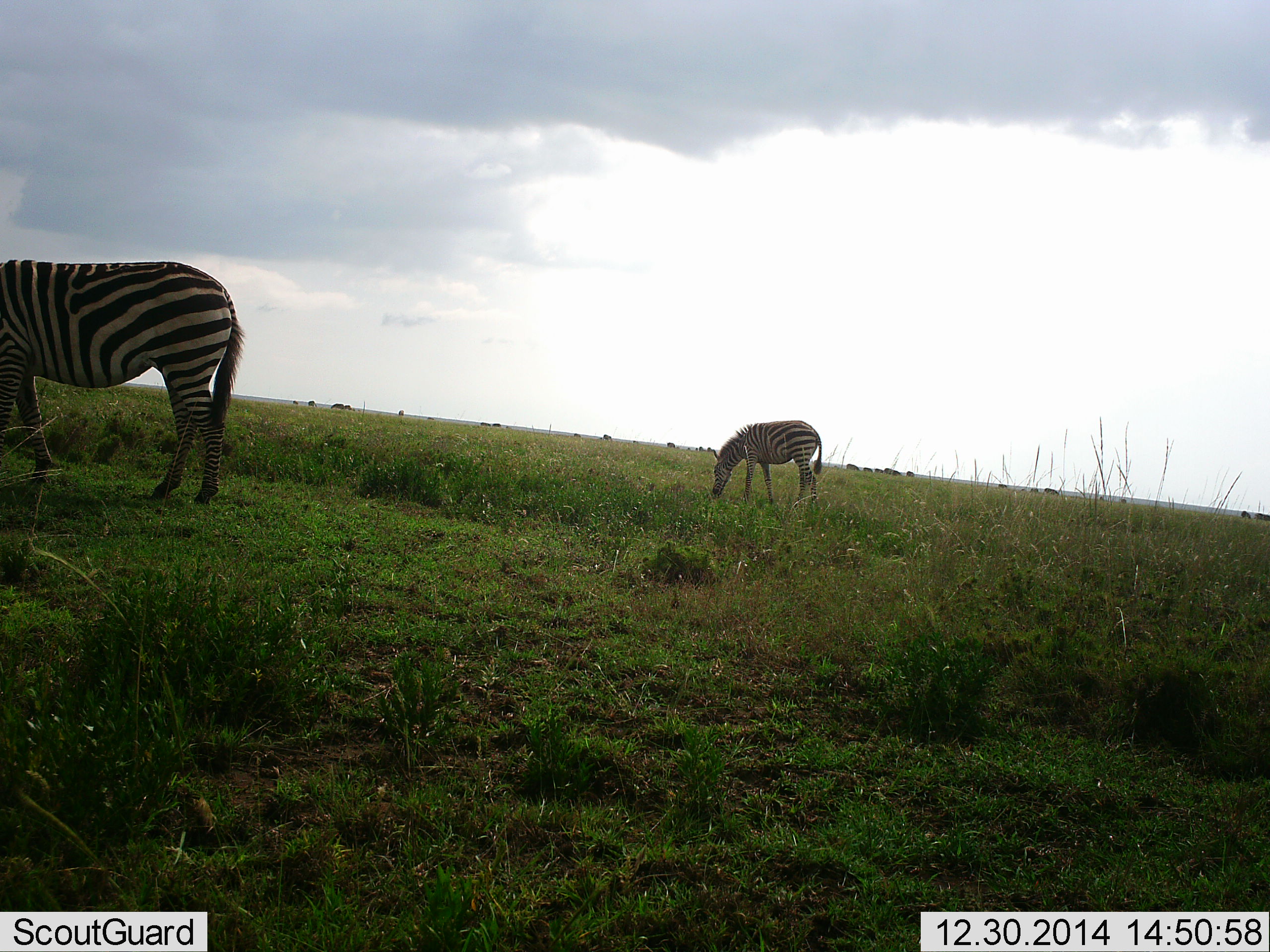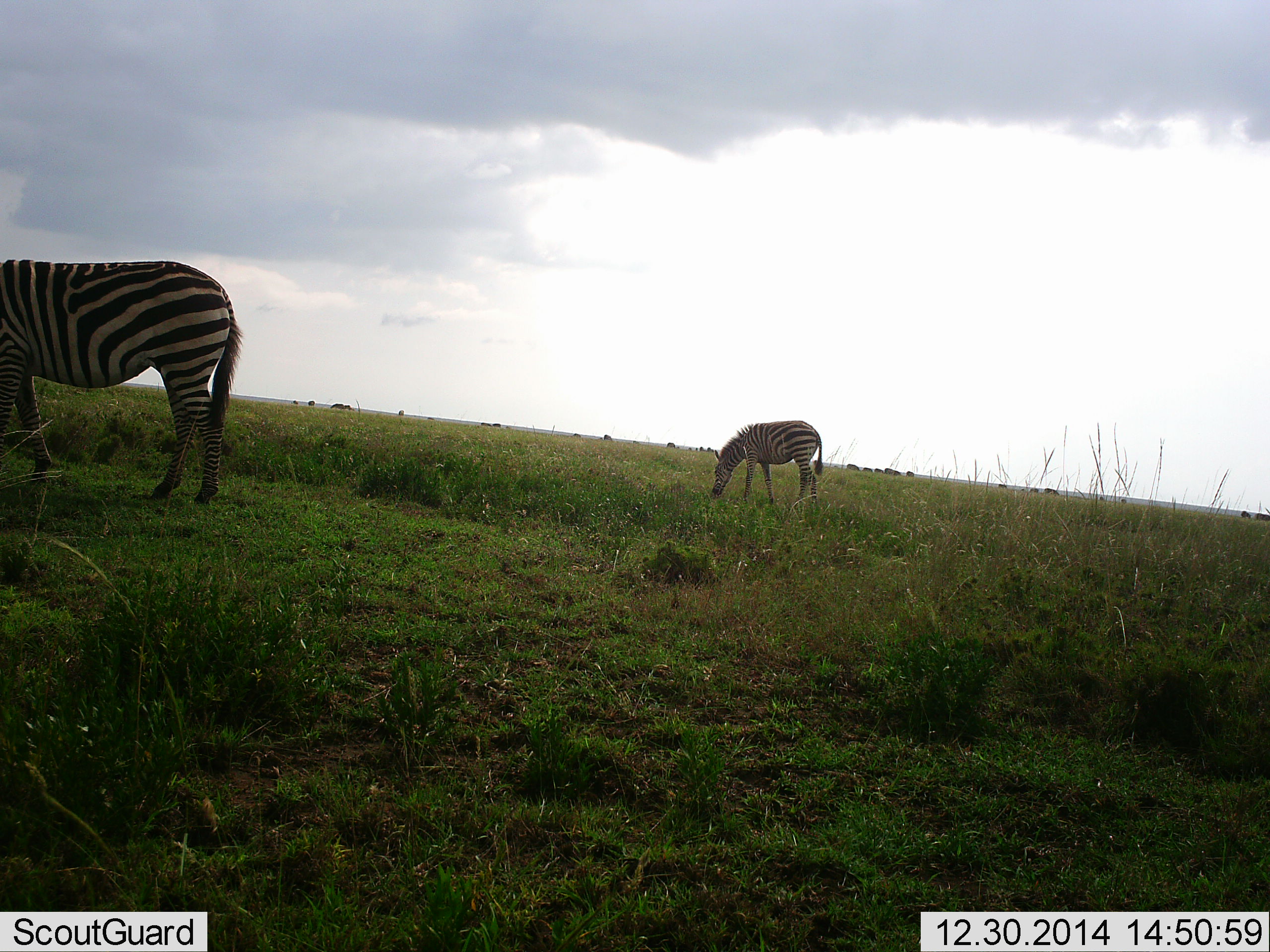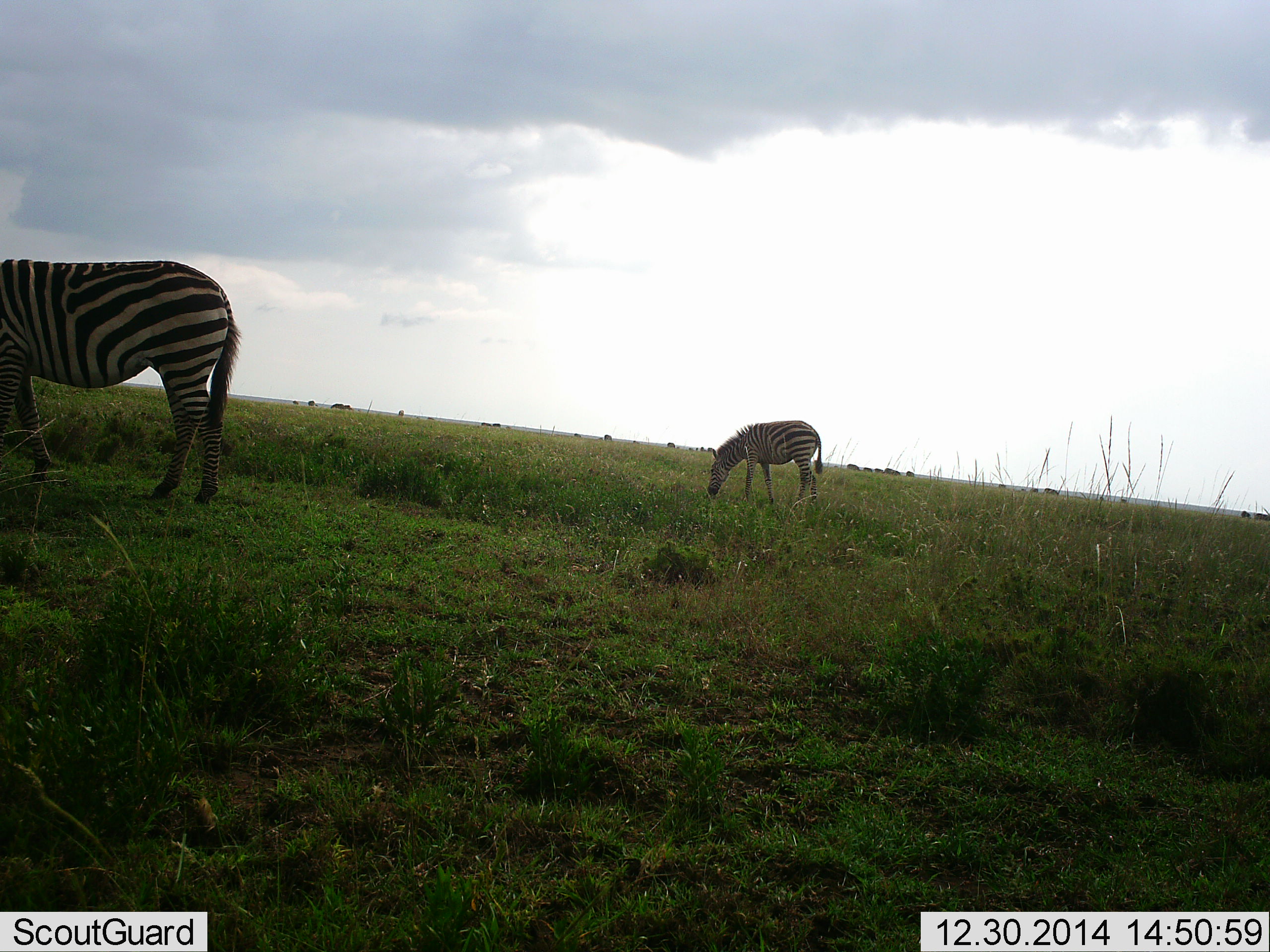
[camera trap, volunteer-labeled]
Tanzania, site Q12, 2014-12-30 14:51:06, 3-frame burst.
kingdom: Animalia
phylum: Chordata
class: Mammalia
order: Perissodactyla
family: Equidae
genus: Equus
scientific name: Equus quagga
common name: plains zebra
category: zebra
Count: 2.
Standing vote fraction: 20%.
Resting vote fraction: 0%.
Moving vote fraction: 0%.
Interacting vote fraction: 0%.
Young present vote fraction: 0%.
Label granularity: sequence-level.